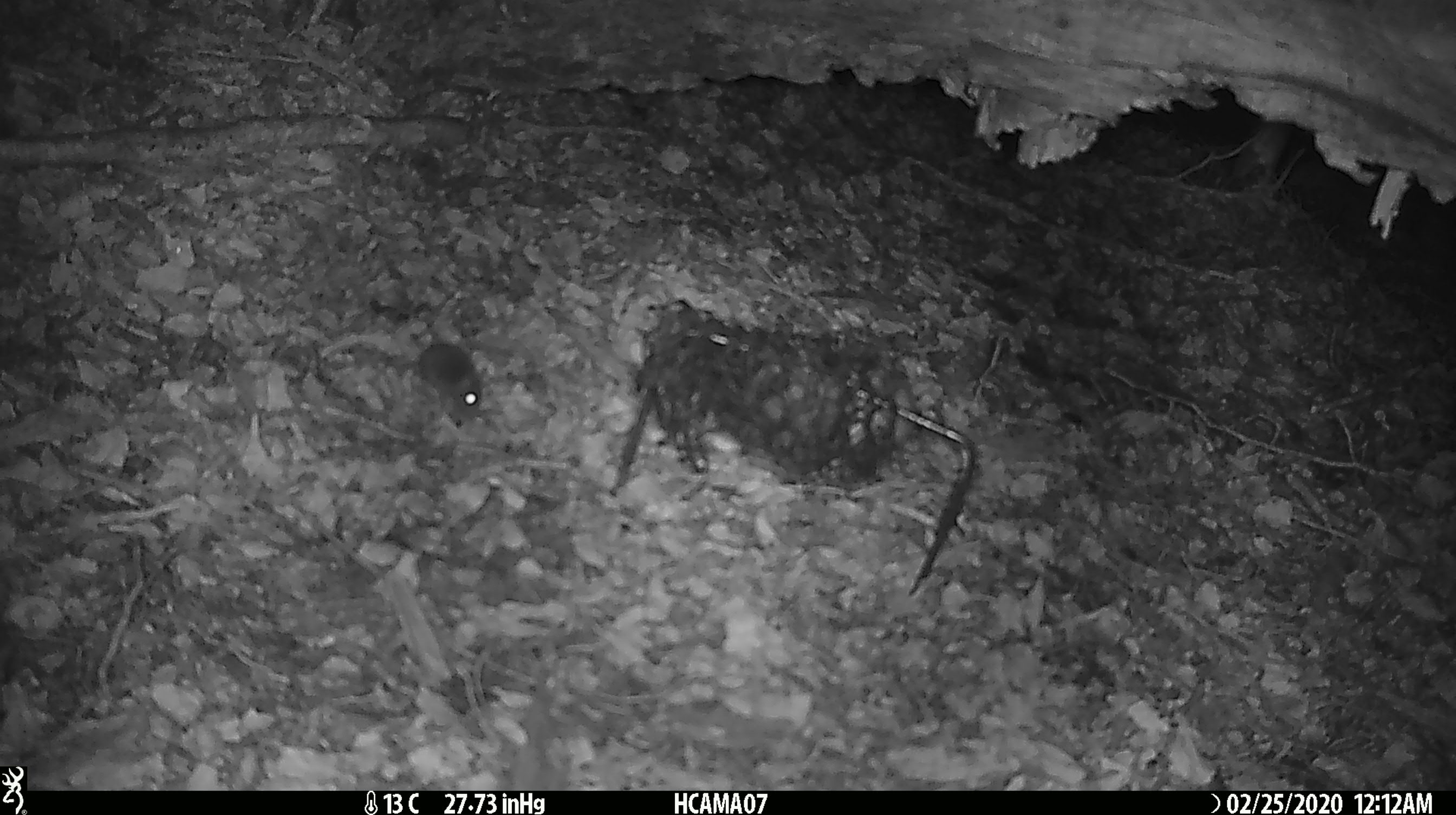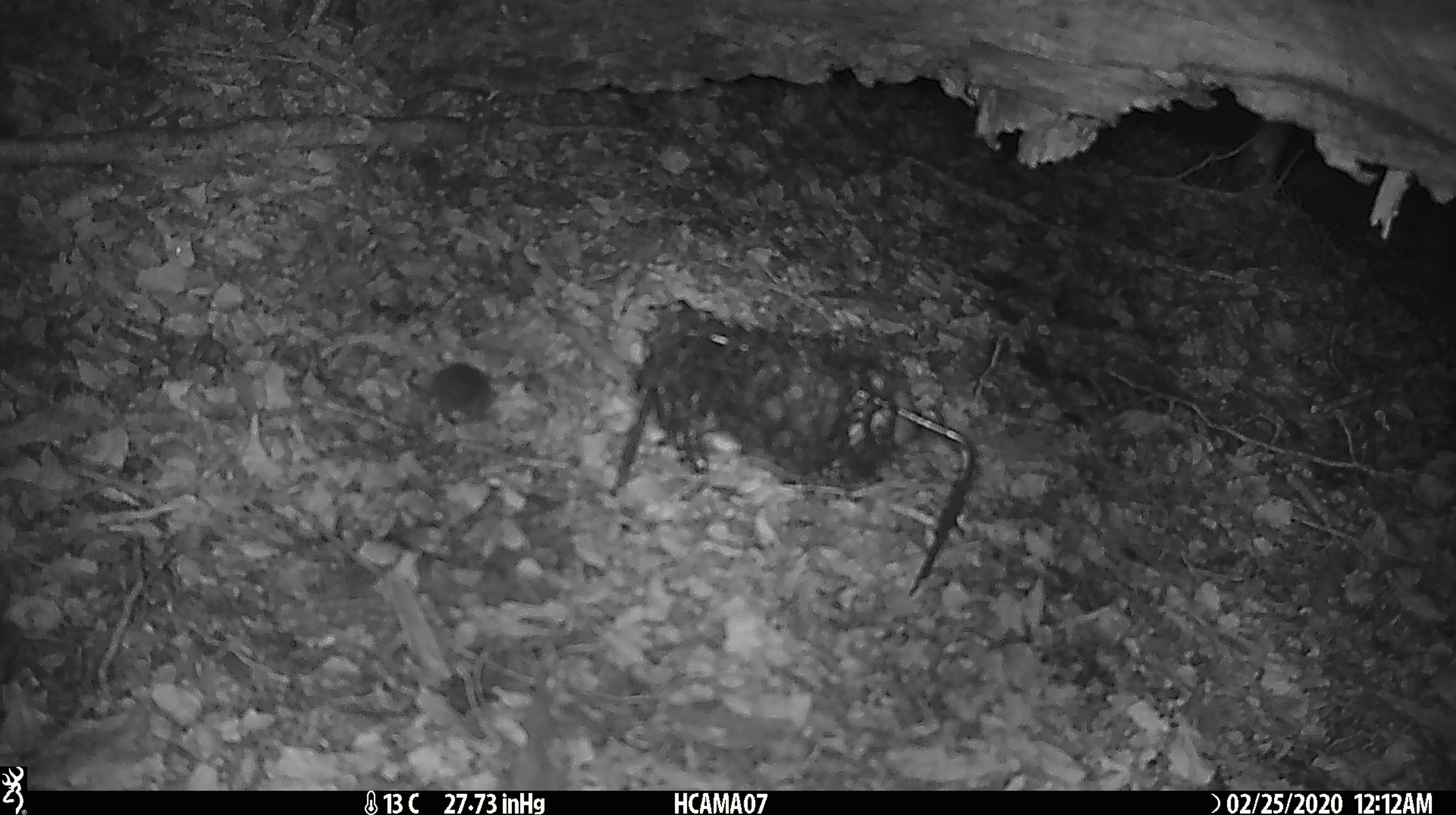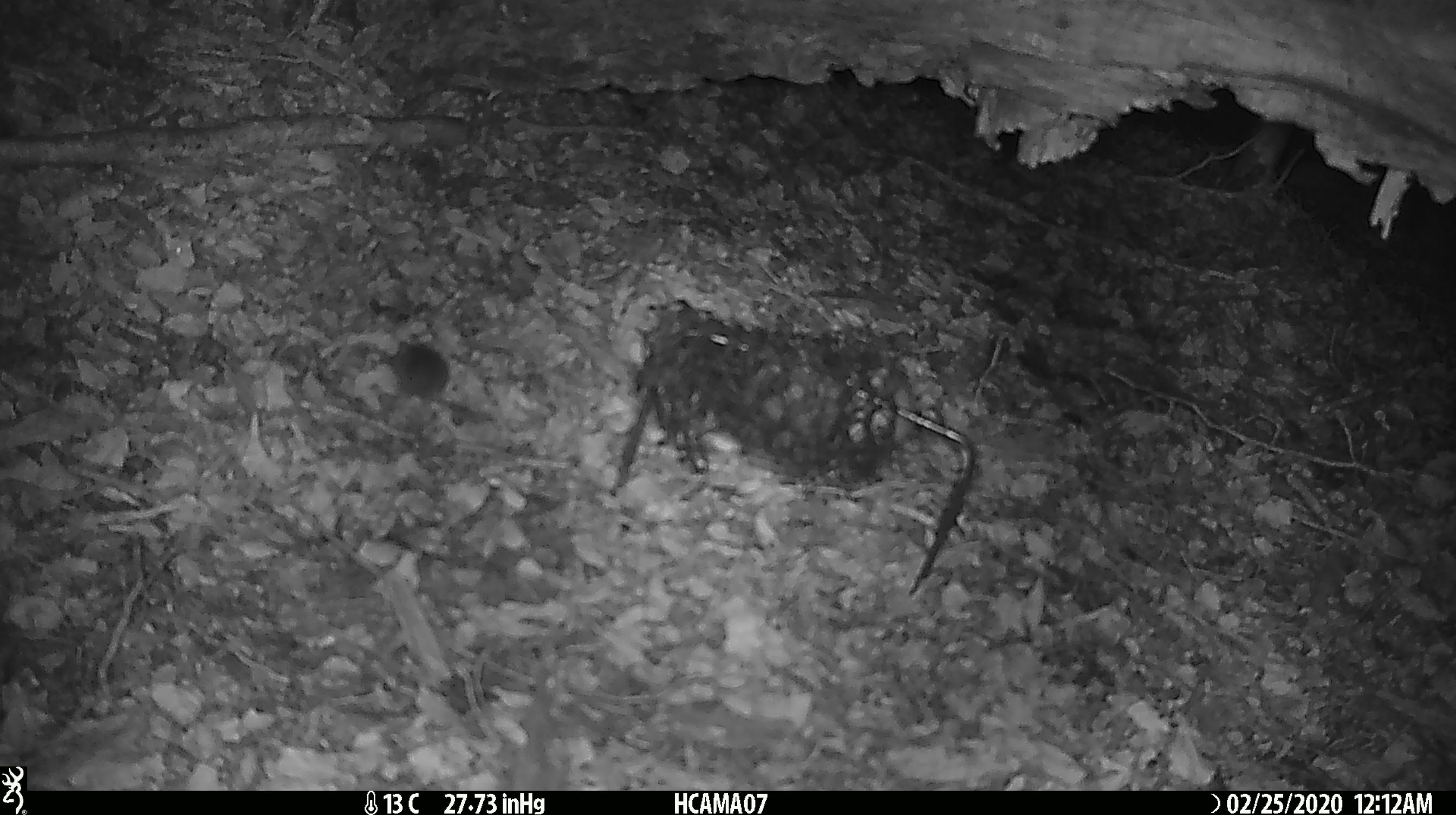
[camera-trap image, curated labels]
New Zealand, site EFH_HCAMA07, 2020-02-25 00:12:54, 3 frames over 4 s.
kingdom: Animalia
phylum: Chordata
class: Mammalia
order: Rodentia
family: Muridae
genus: Mus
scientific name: Mus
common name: mouse